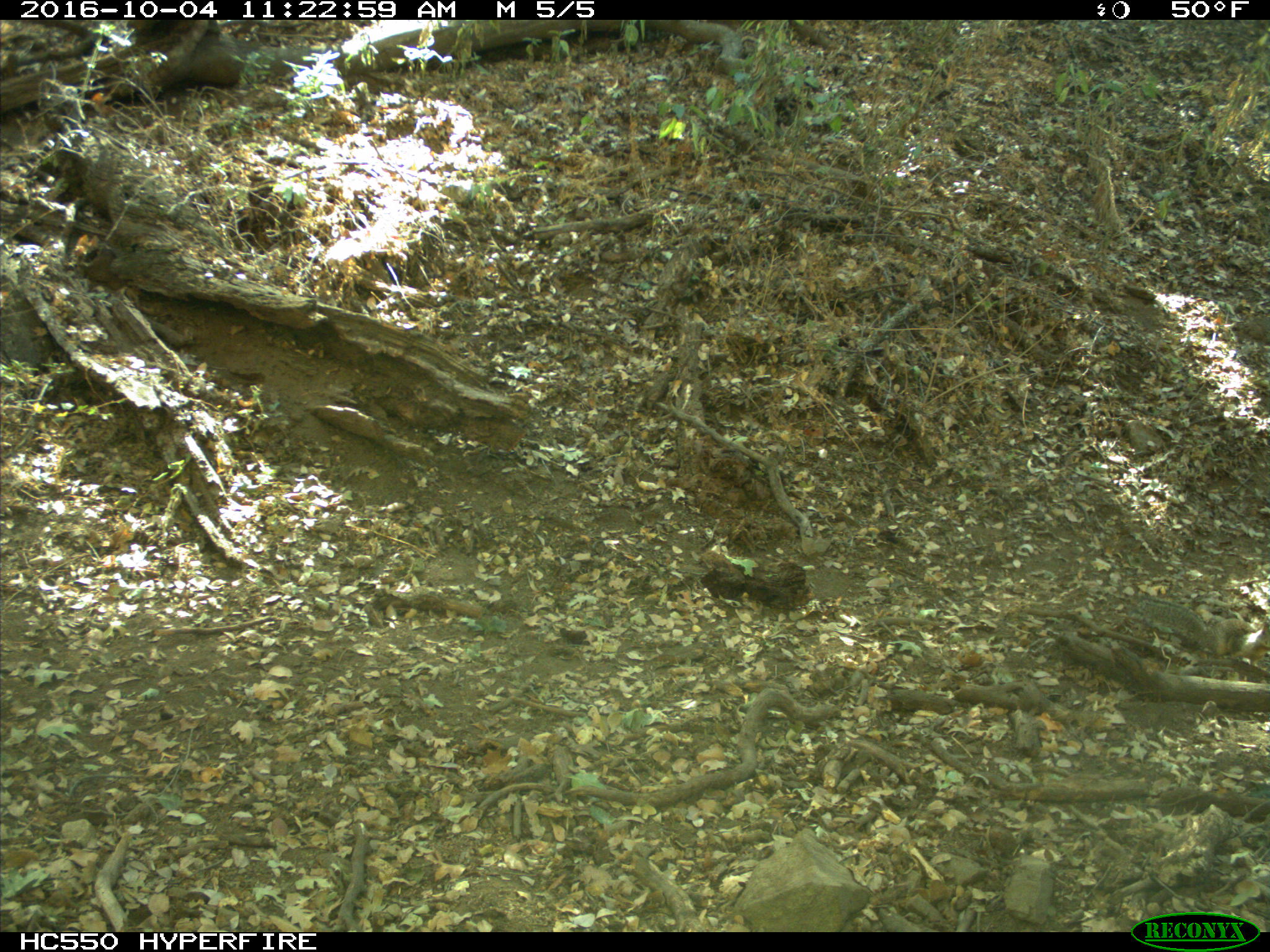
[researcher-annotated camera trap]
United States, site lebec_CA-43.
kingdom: Animalia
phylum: Chordata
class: Mammalia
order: Rodentia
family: Sciuridae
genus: Otospermophilus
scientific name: Otospermophilus beecheyi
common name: california ground squirrel